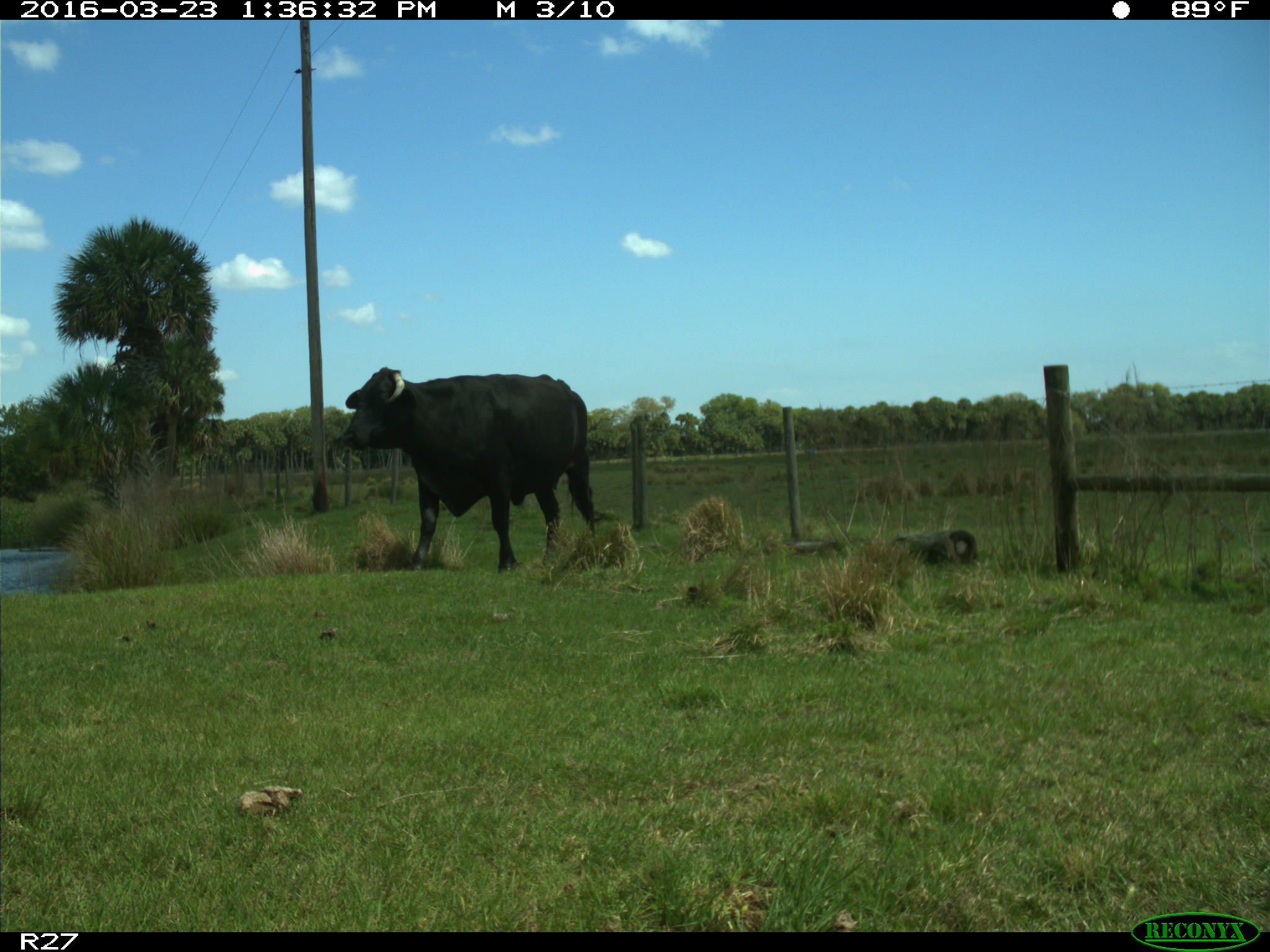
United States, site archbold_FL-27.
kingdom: Animalia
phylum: Chordata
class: Mammalia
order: Artiodactyla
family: Bovidae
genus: Bos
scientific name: Bos taurus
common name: domestic cow